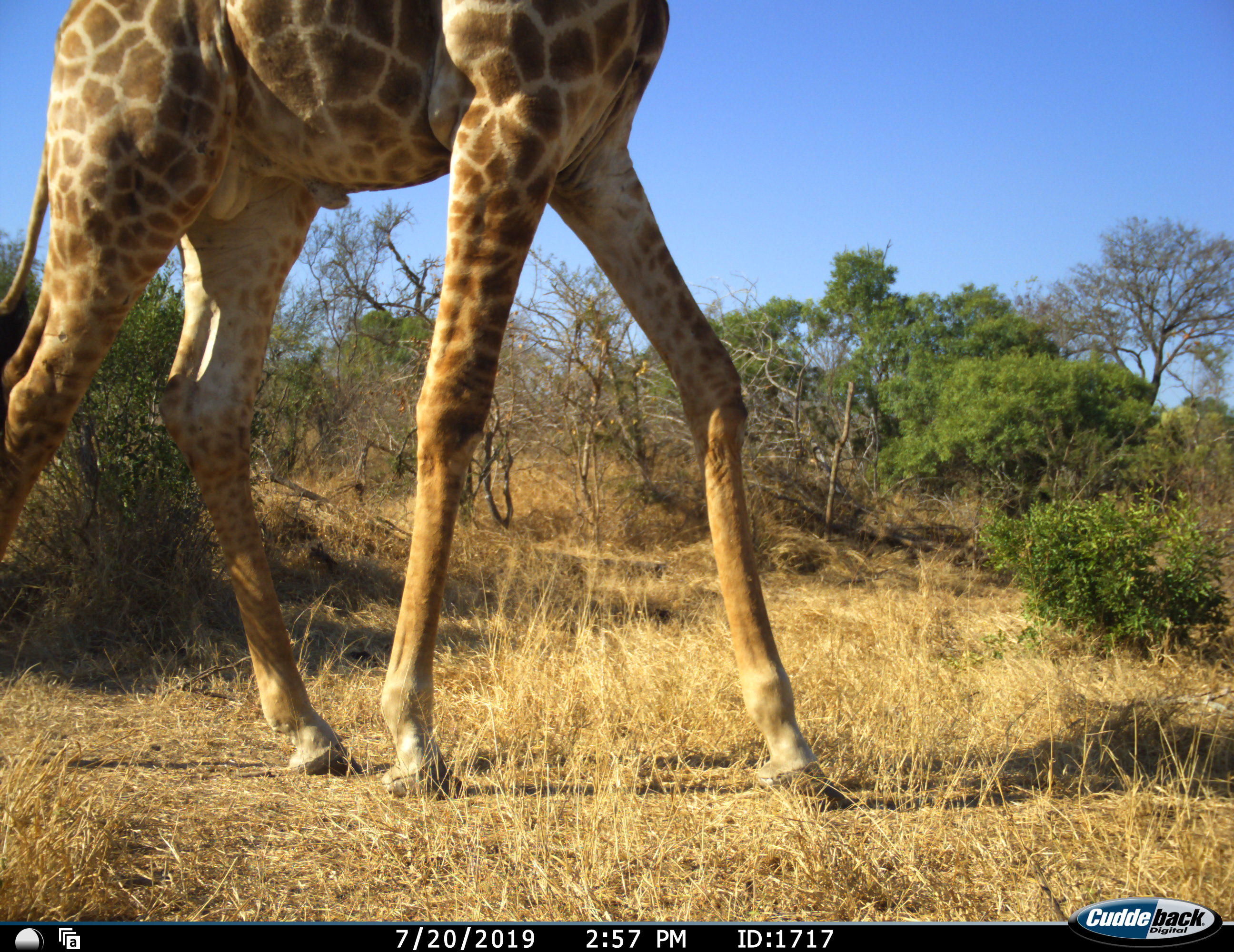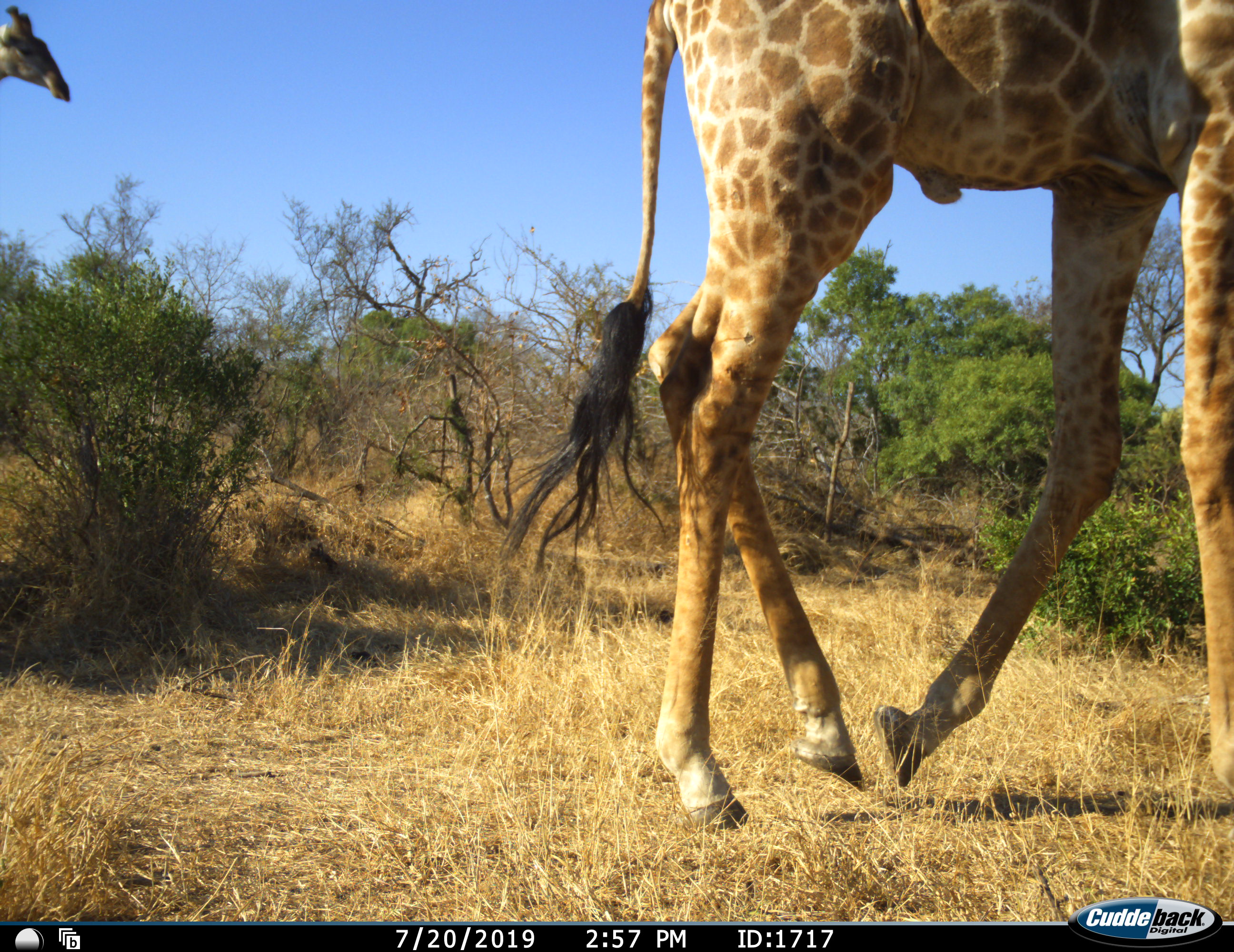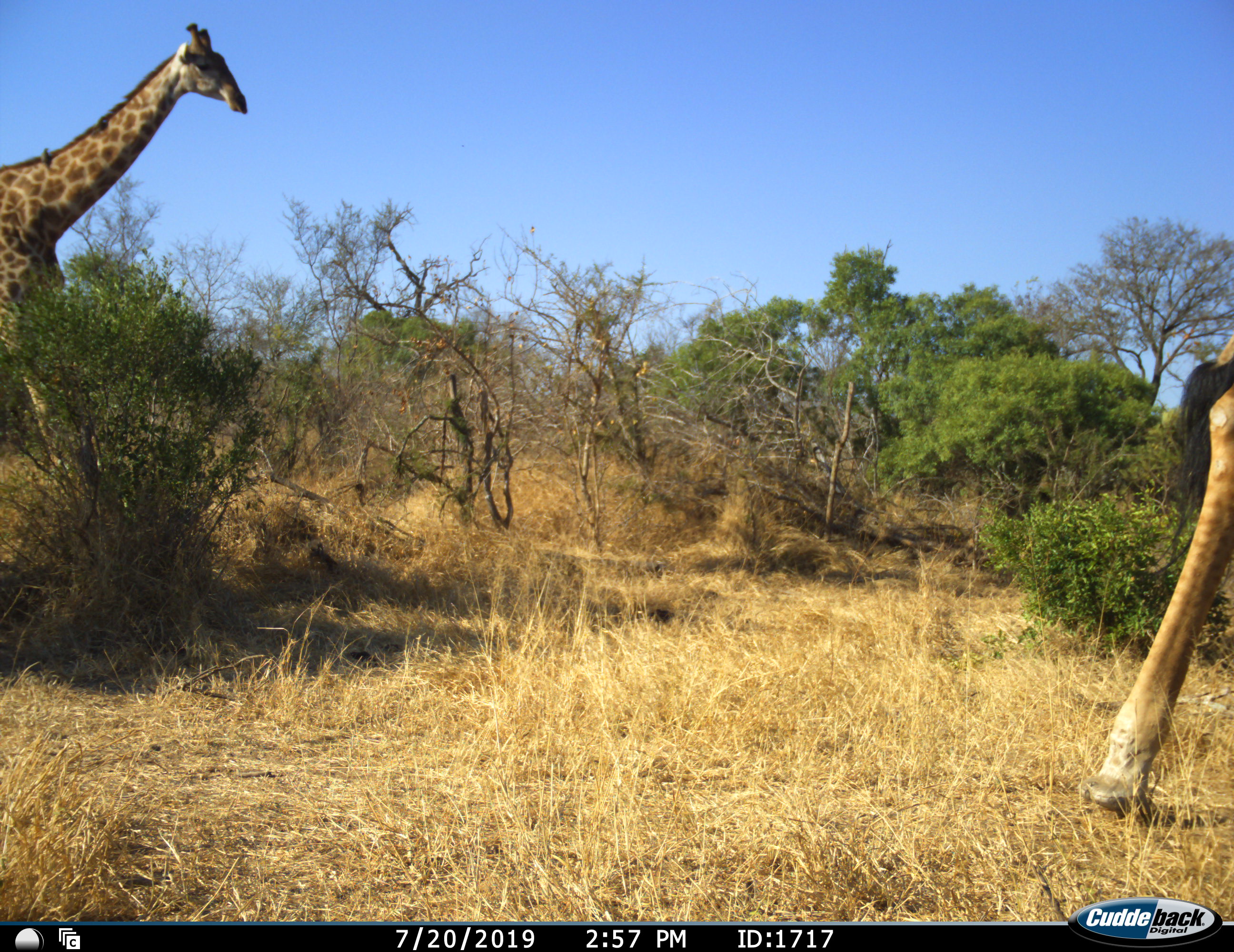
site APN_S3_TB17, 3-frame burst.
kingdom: Animalia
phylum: Chordata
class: Mammalia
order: Artiodactyla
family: Giraffidae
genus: Giraffa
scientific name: Giraffa camelopardalis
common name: giraffe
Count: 2.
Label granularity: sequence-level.